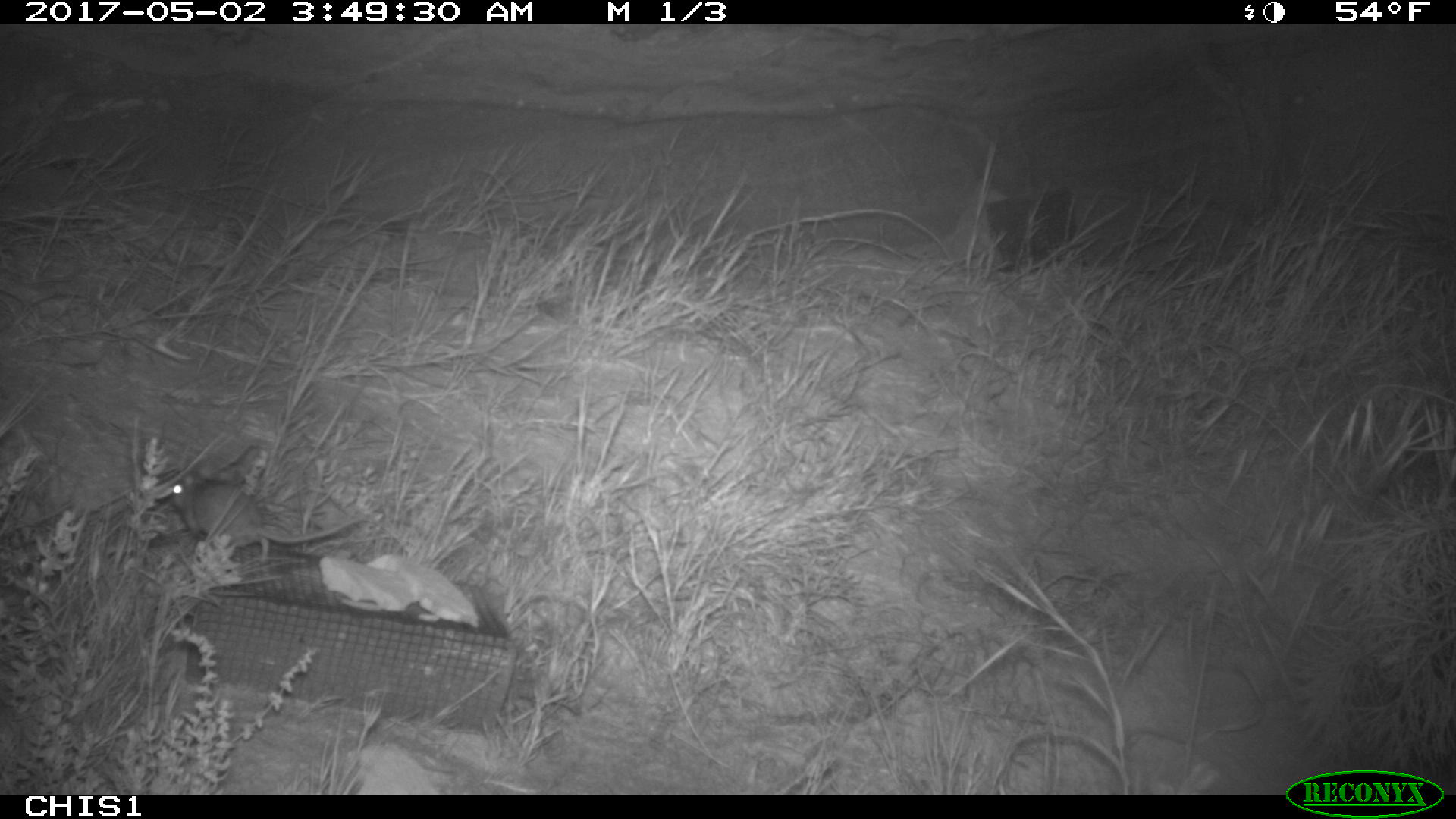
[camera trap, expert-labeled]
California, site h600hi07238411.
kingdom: Animalia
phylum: Chordata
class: Mammalia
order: Rodentia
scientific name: Rodentia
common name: rodent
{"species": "rodent (Rodentia)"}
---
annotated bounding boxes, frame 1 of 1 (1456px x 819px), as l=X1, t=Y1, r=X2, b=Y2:
rodent: l=171, t=469, r=362, b=562